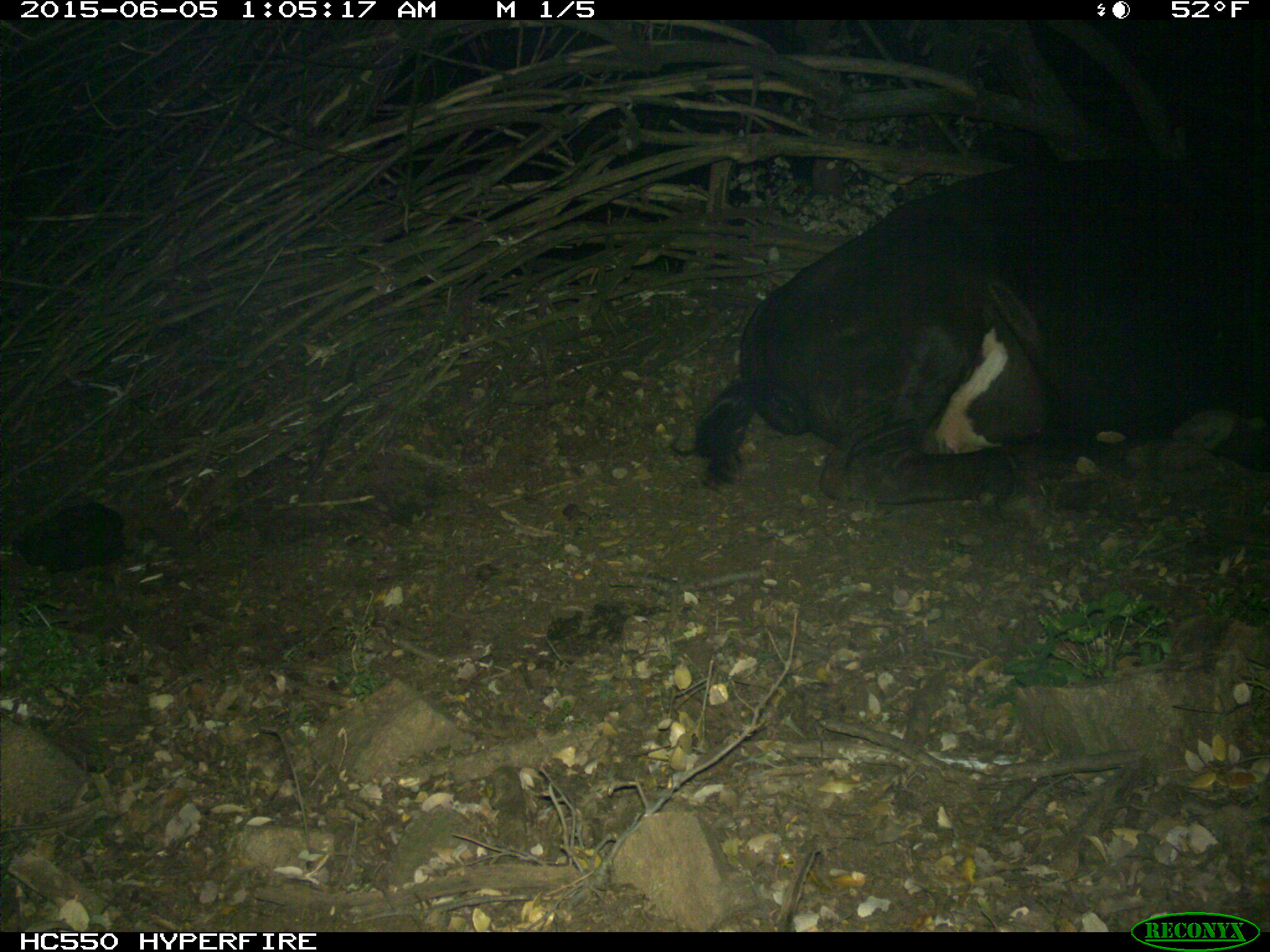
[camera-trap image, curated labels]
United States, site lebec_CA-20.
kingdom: Animalia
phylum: Chordata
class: Mammalia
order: Artiodactyla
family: Bovidae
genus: Bos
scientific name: Bos taurus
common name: domestic cow